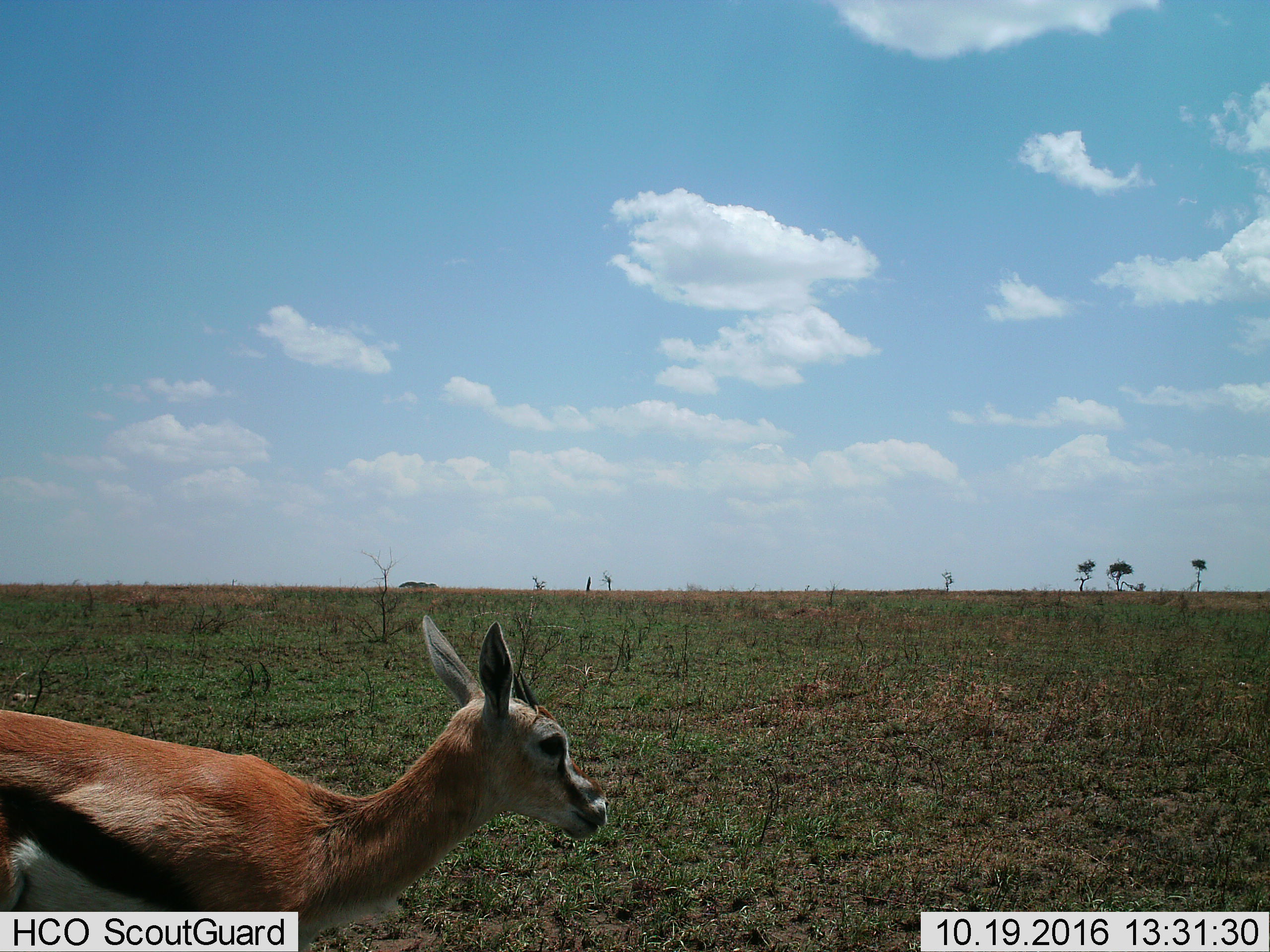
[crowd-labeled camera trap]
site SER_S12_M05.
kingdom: Animalia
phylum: Chordata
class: Mammalia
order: Artiodactyla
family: Bovidae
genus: Eudorcas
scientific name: Eudorcas thomsonii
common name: thomson's gazelle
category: gazellethomsons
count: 1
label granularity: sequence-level